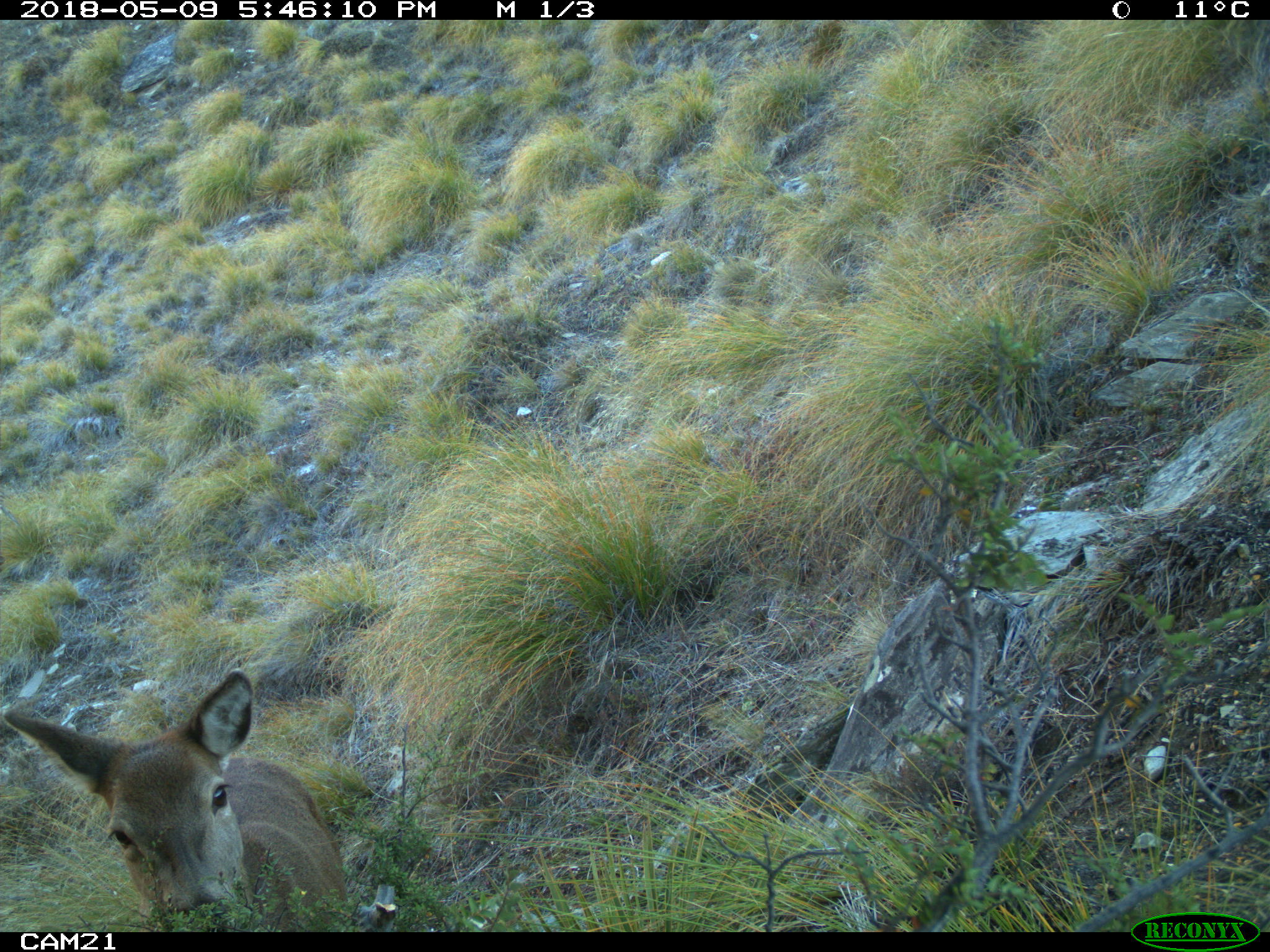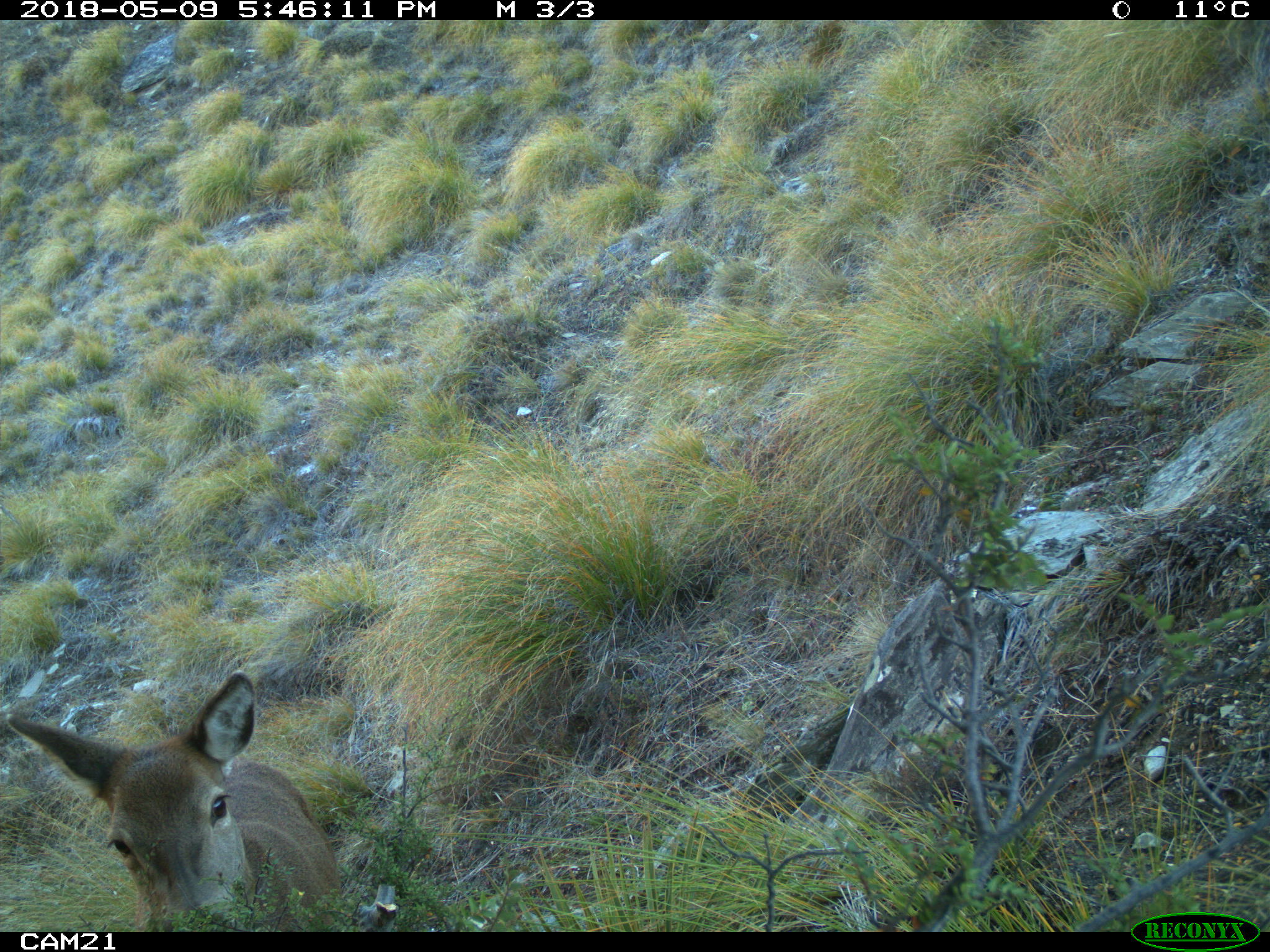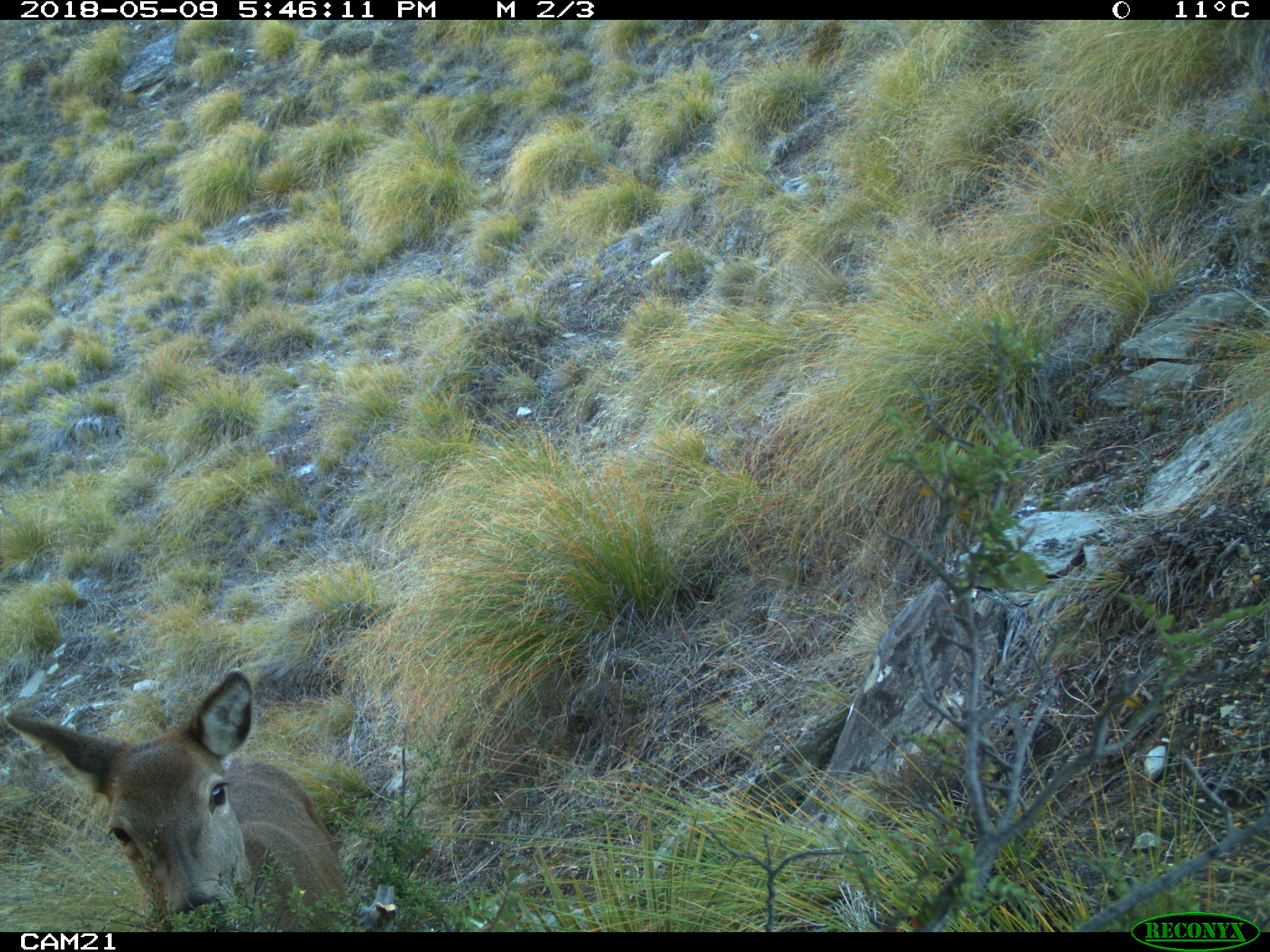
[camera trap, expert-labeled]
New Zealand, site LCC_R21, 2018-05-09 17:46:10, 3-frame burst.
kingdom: Animalia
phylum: Chordata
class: Mammalia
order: Artiodactyla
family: Cervidae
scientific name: Cervidae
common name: deer